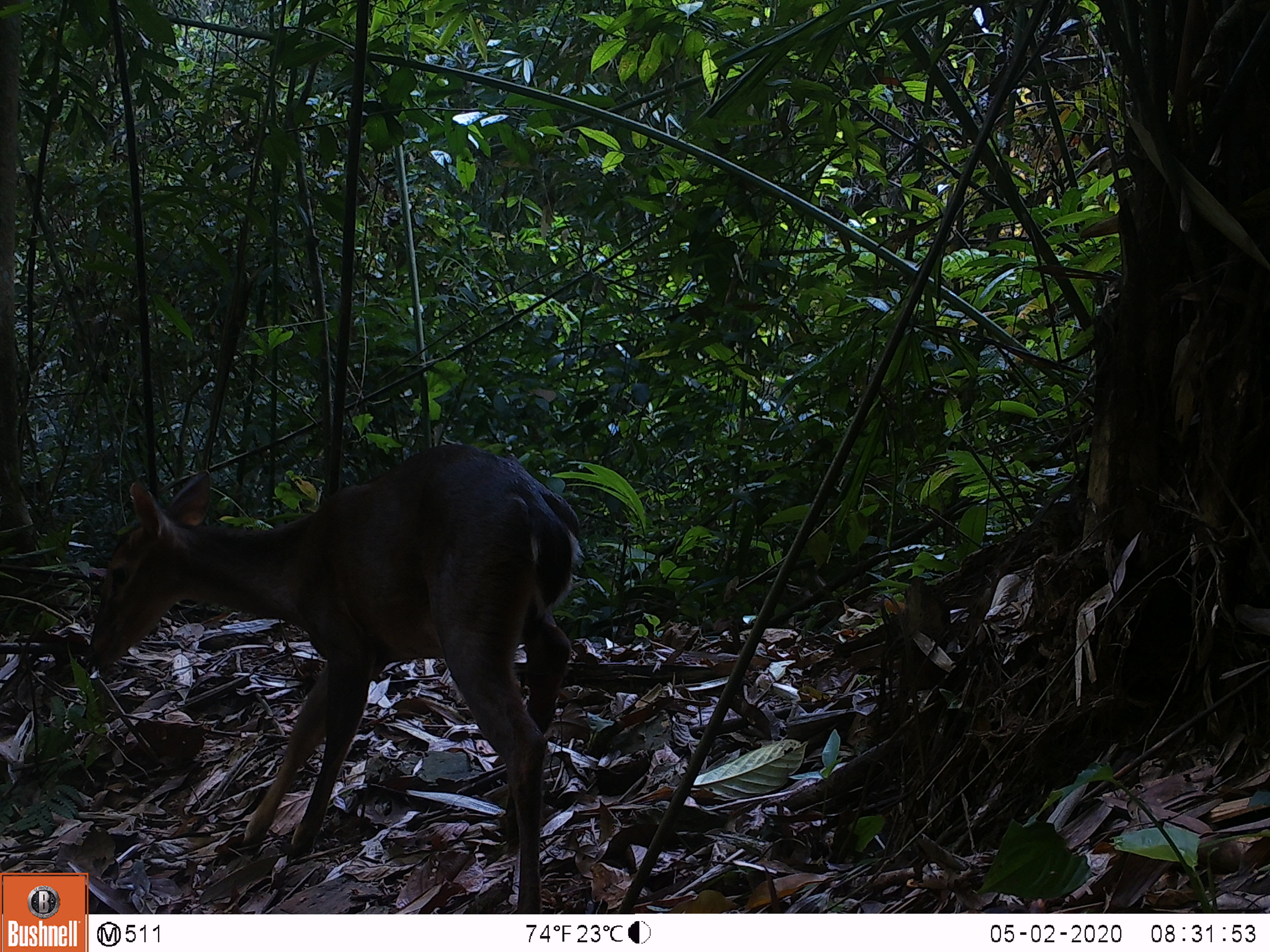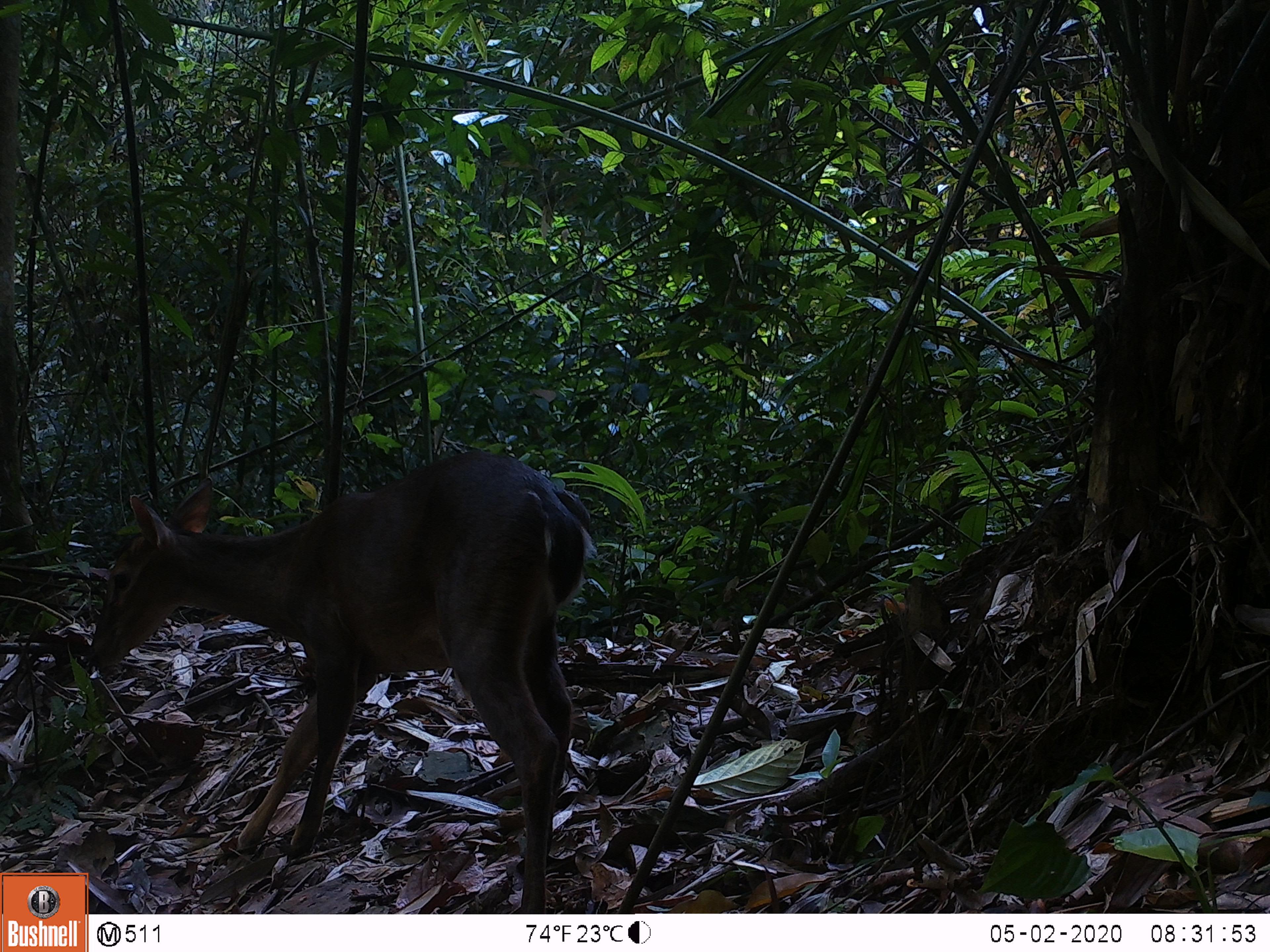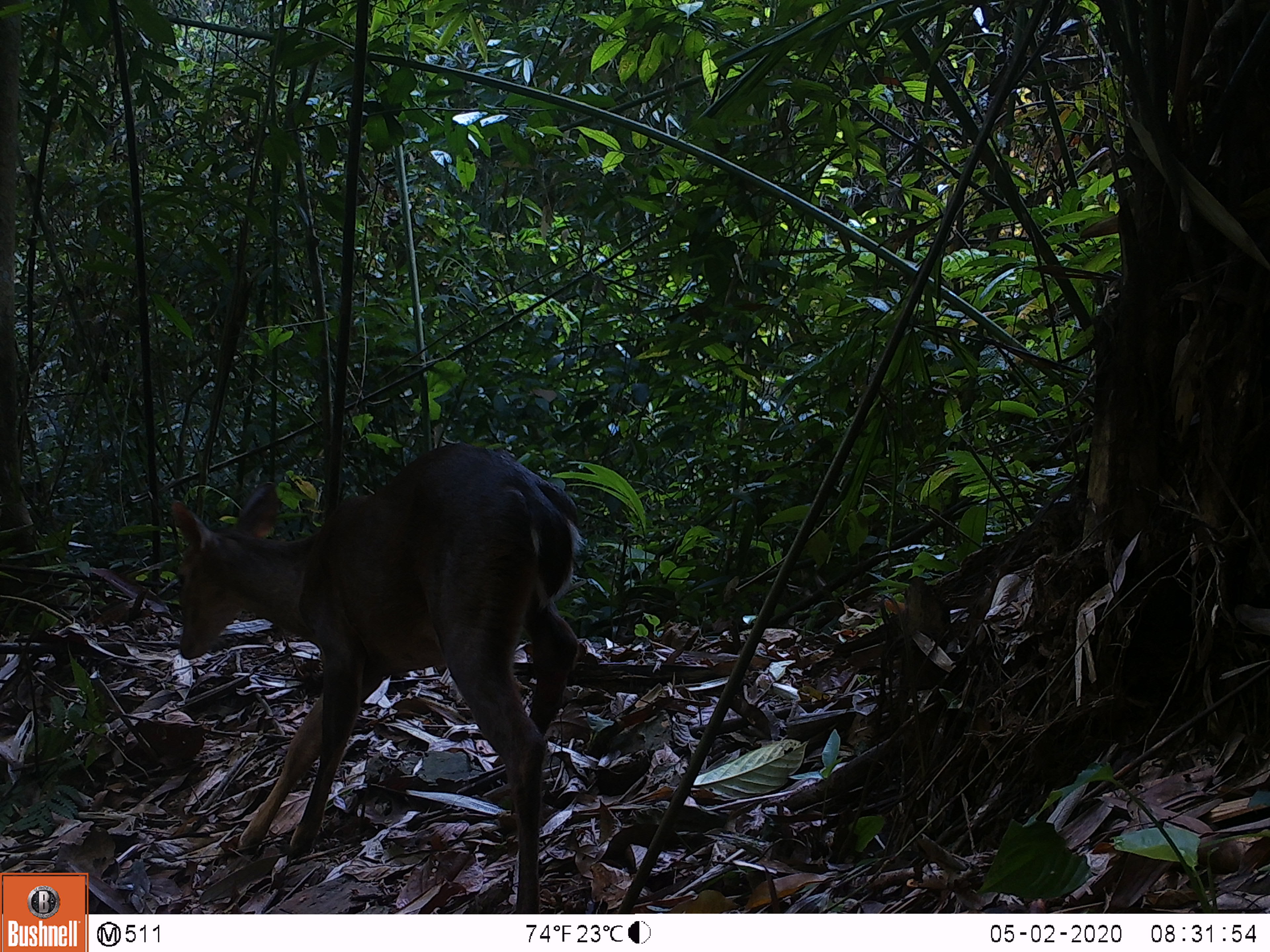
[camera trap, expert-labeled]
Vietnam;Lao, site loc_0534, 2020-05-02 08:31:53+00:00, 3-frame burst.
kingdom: Animalia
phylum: Chordata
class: Mammalia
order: Artiodactyla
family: Cervidae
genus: Muntiacus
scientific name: Muntiacus vuquangensis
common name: large-antlered muntjac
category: large antlered muntjac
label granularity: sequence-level